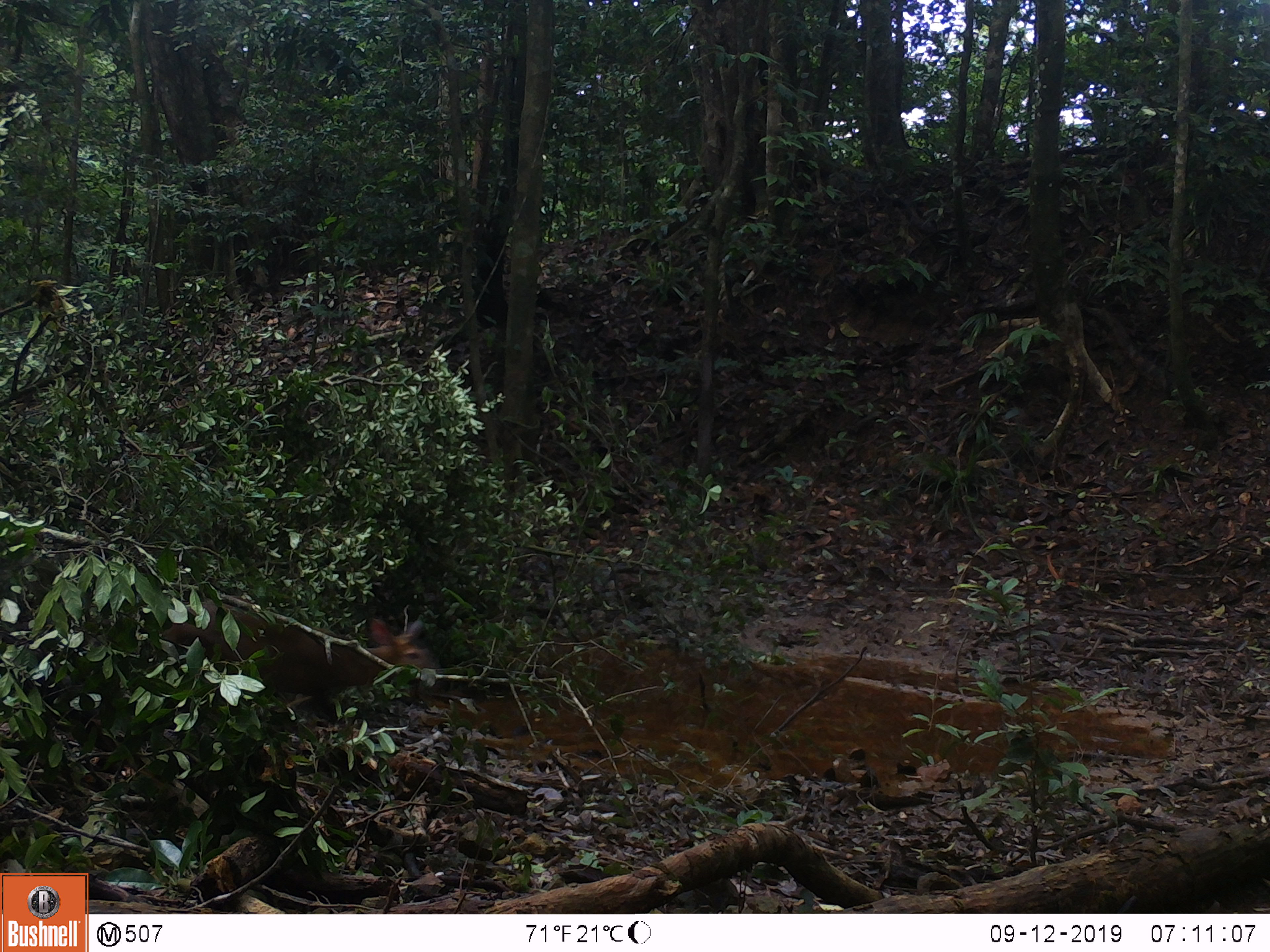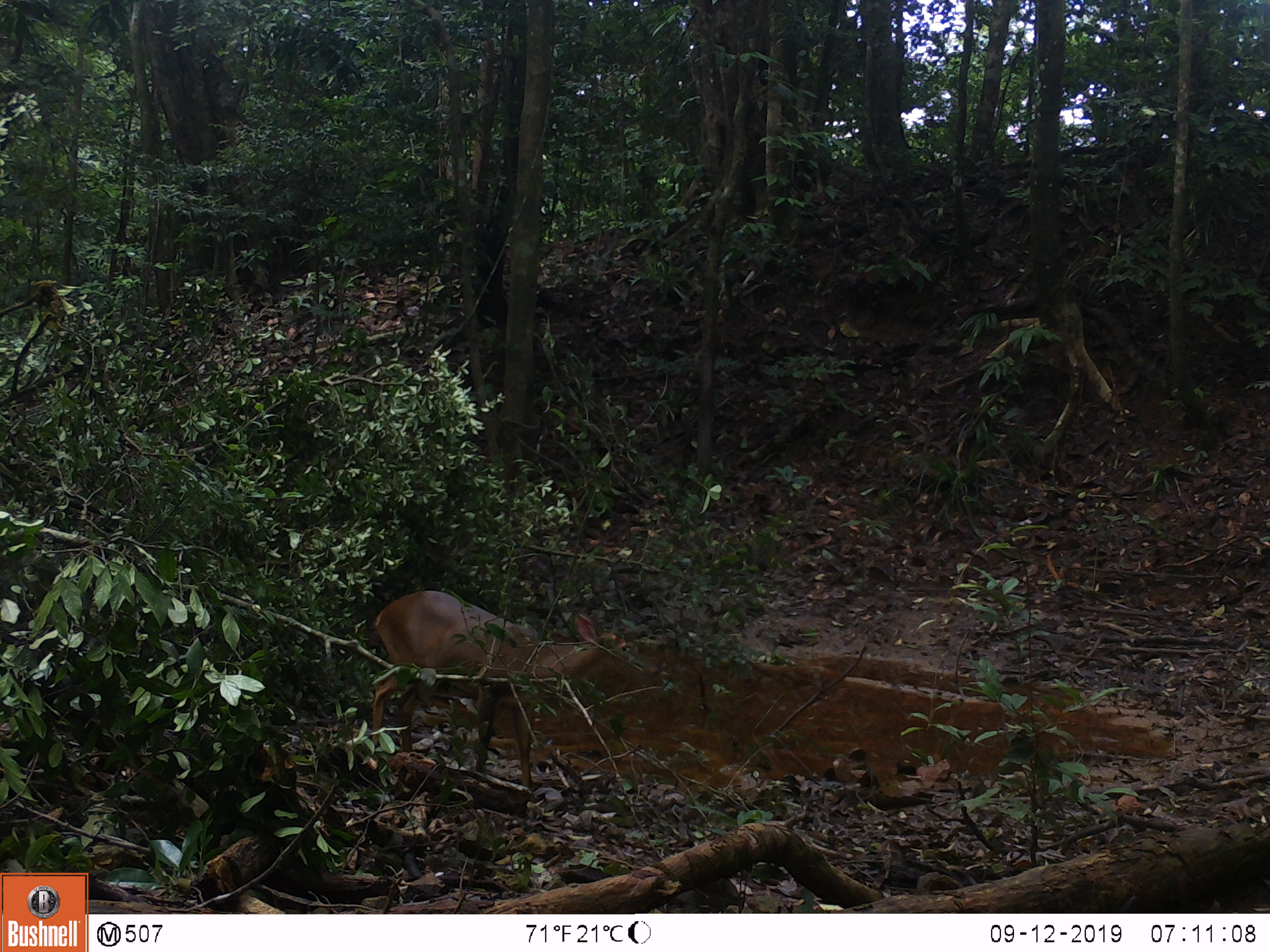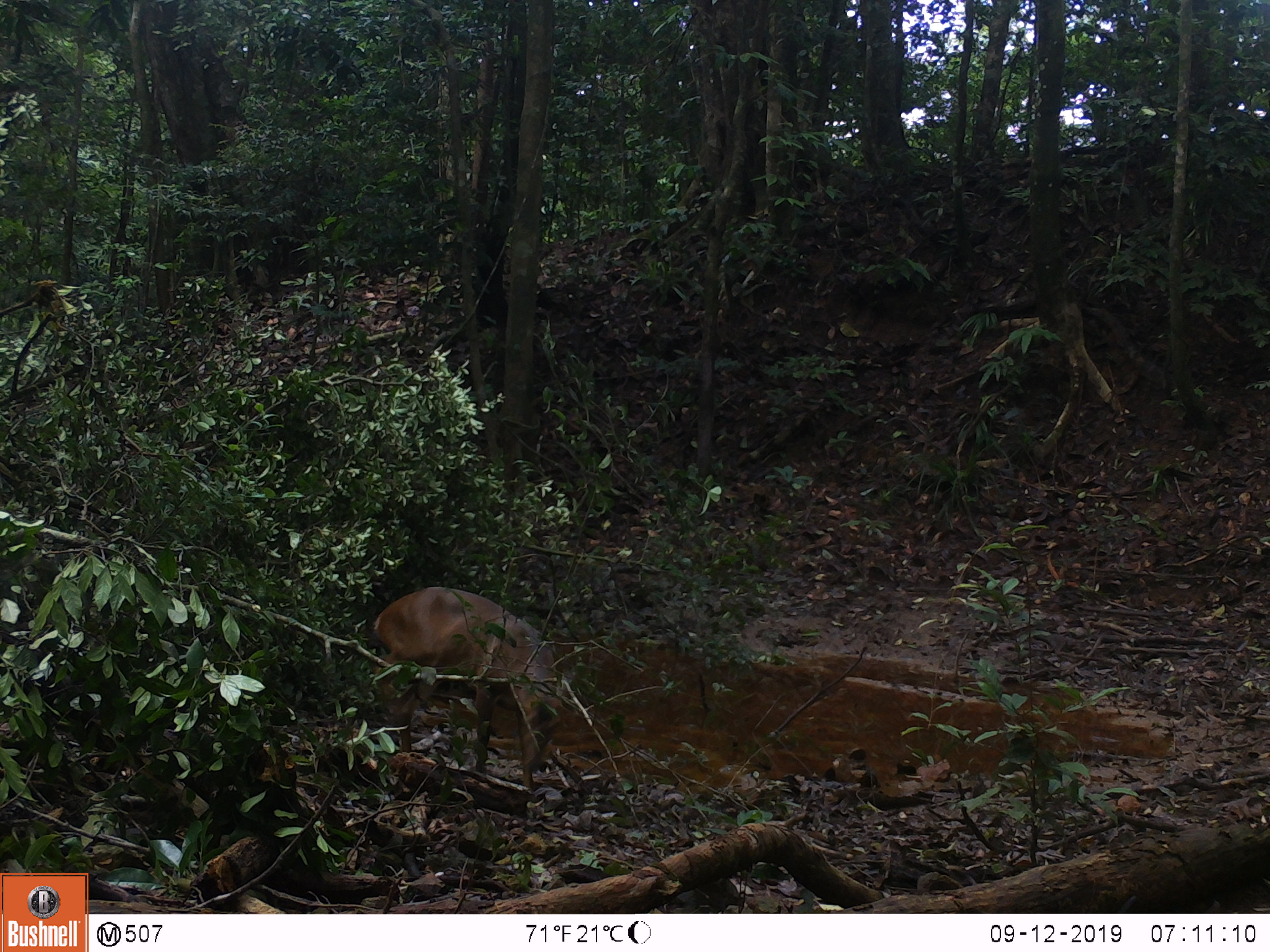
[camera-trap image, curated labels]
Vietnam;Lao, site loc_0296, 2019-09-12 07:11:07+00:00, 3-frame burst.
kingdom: Animalia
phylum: Chordata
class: Mammalia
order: Artiodactyla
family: Cervidae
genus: Muntiacus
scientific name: Muntiacus vuquangensis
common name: large-antlered muntjac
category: large antlered muntjac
Large antlered muntjac (large-antlered muntjac) (Muntiacus vuquangensis). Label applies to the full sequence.